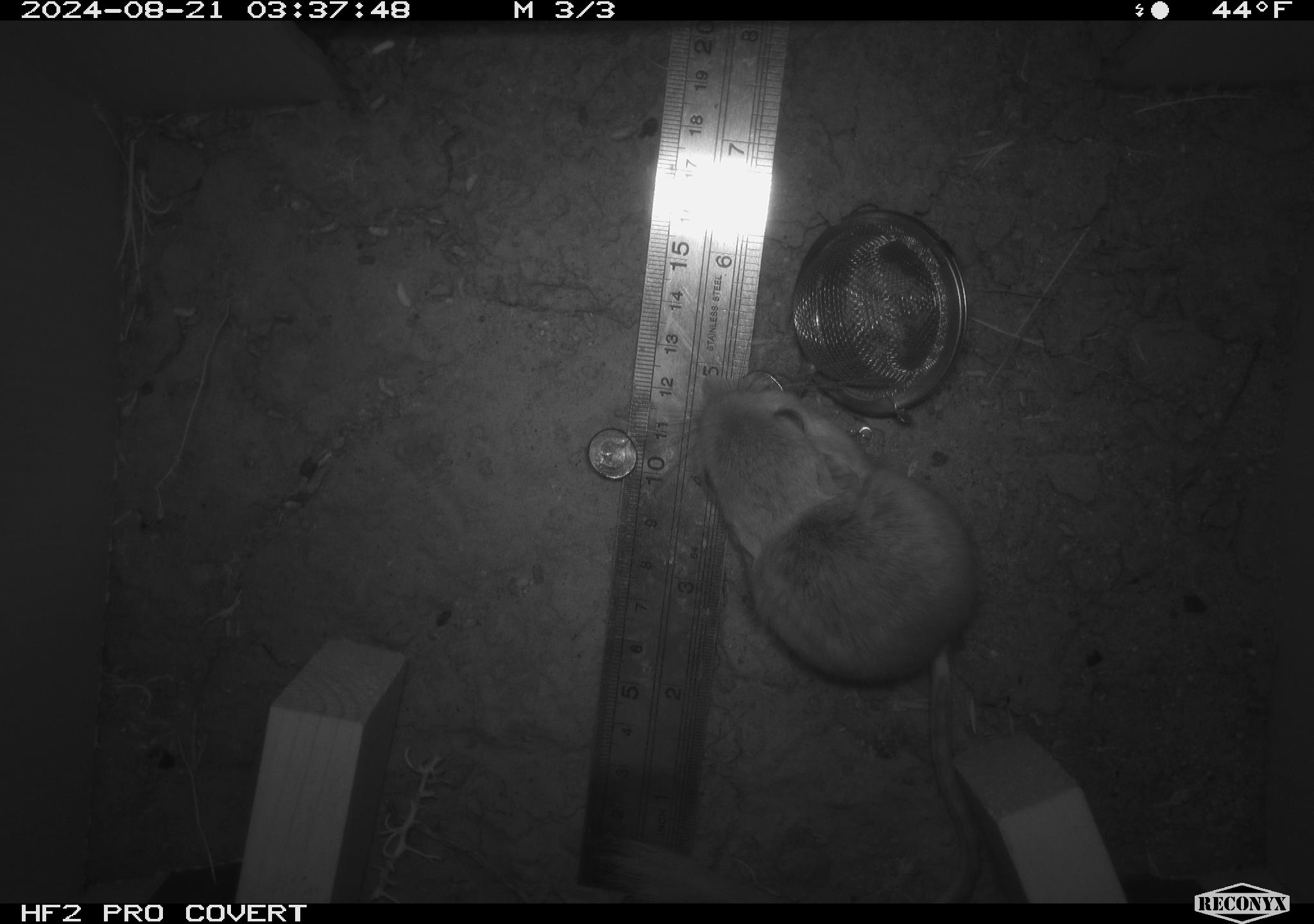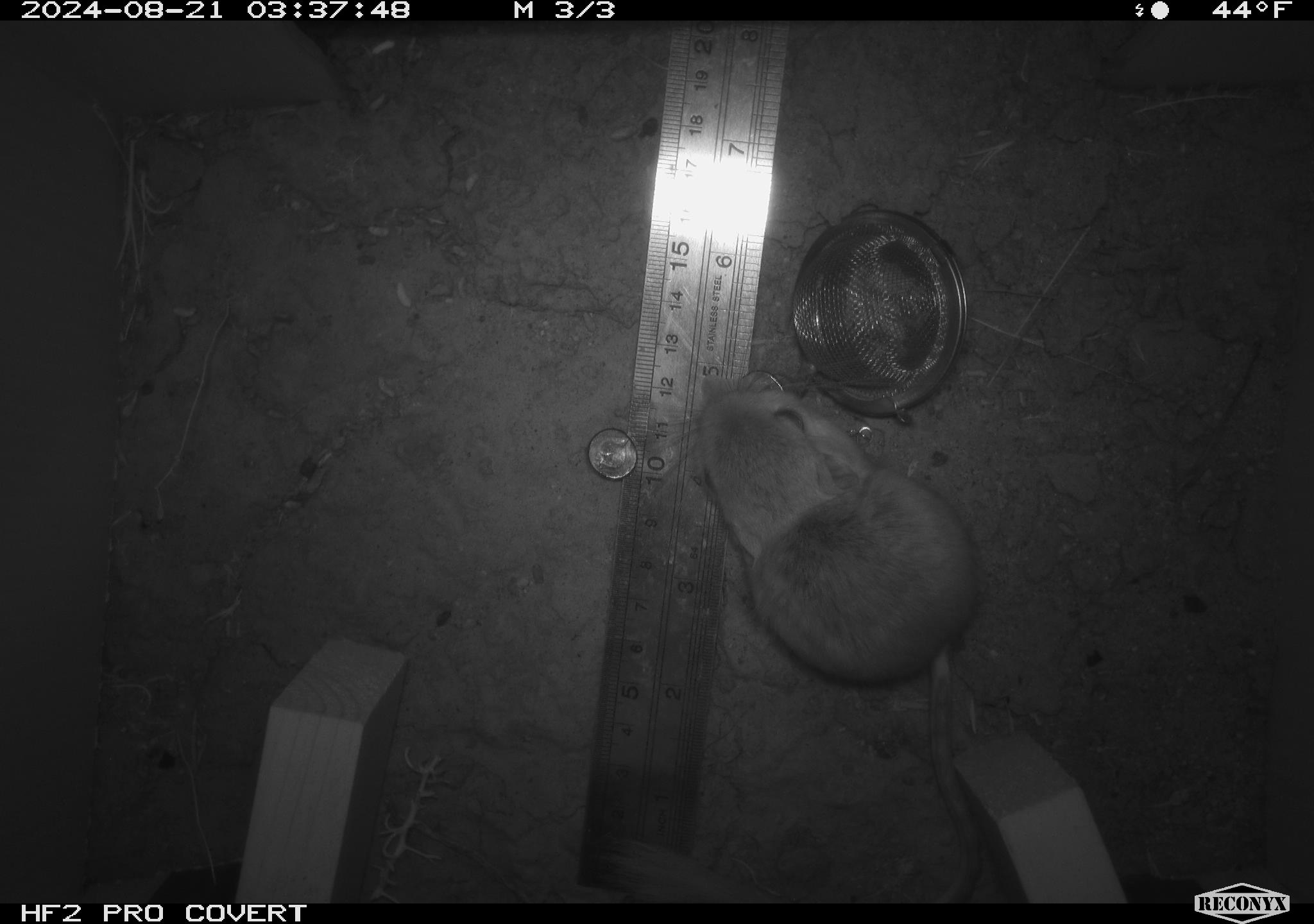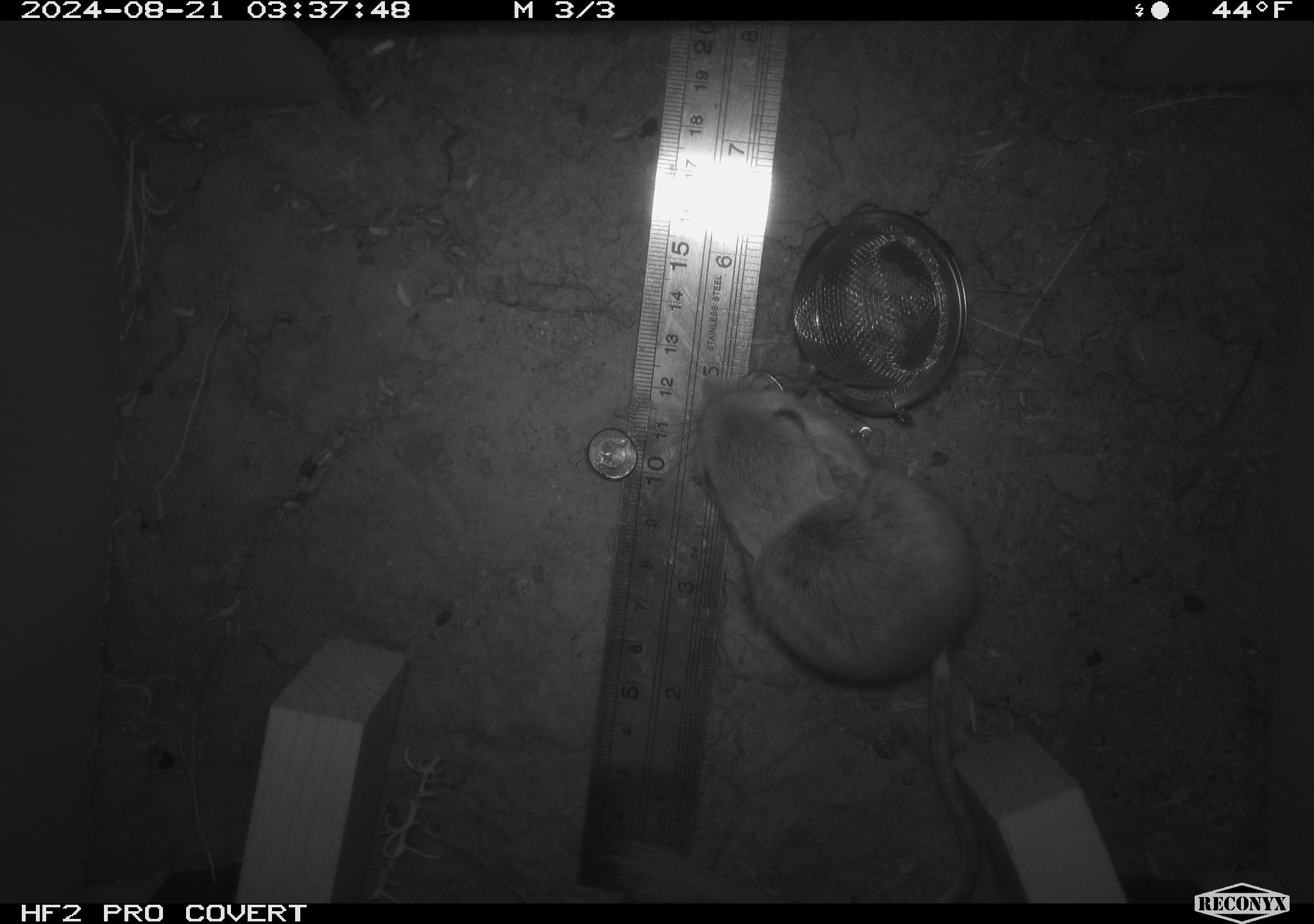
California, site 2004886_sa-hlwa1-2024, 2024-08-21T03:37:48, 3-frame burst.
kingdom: Animalia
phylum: Chordata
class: Mammalia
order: Rodentia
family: Heteromyidae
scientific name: Heteromyidae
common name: kangaroo rats and pocket mice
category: heteromyidae family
Heteromyidae family (kangaroo rats and pocket mice) (Heteromyidae).